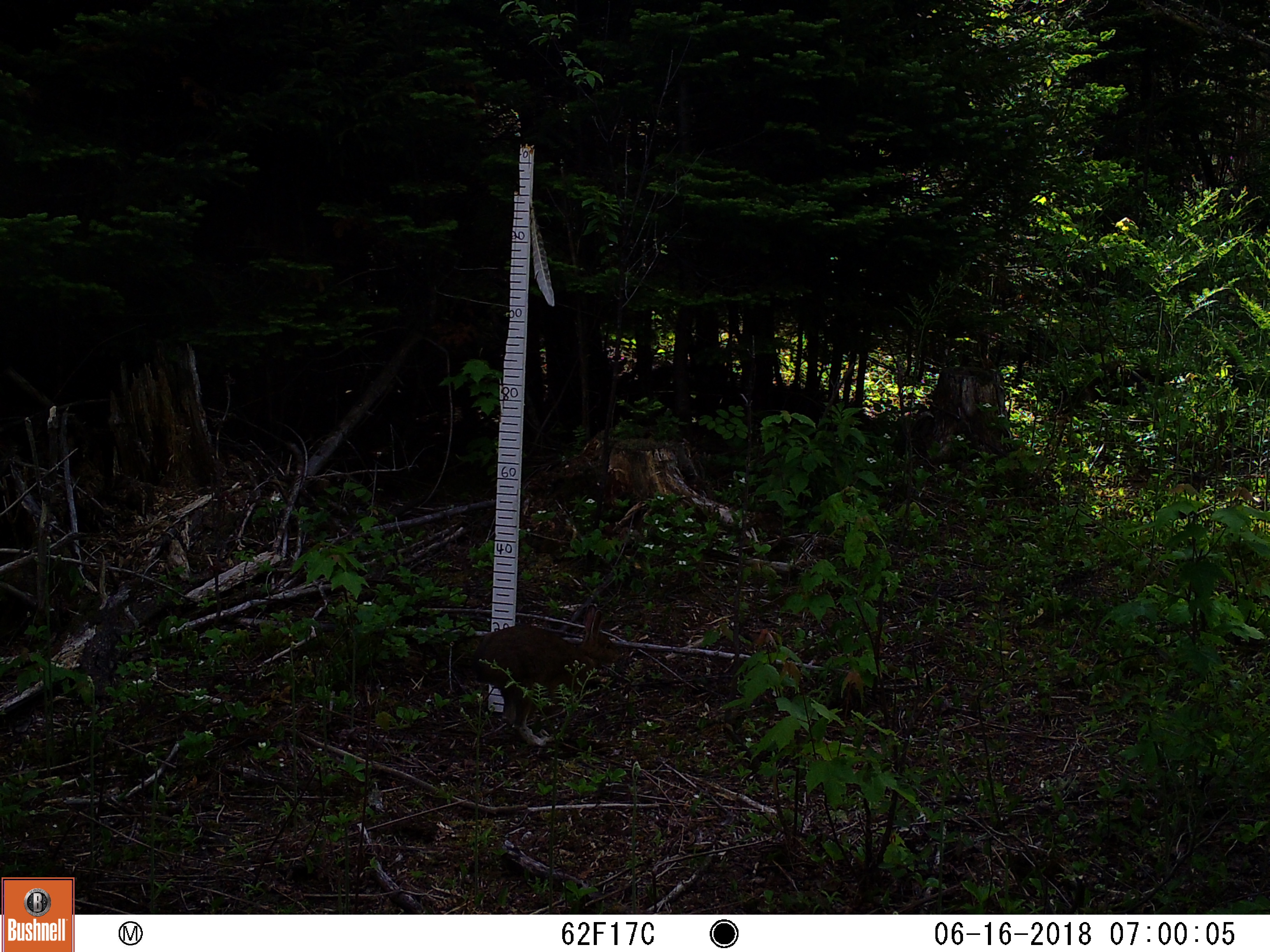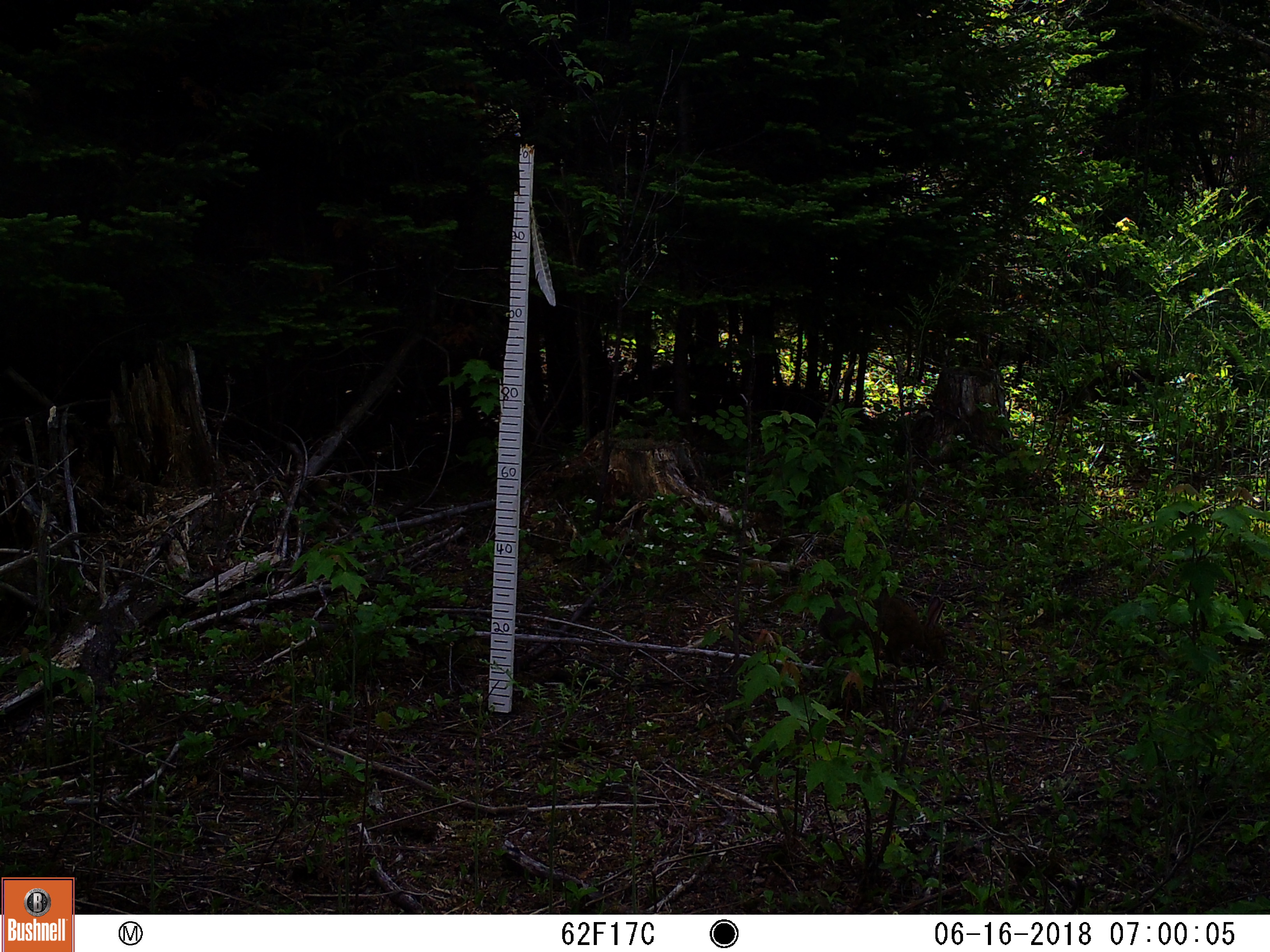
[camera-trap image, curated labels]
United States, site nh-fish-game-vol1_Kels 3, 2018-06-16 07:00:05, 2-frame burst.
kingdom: Animalia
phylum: Chordata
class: Mammalia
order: Lagomorpha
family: Leporidae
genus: Lepus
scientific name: Lepus americanus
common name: snowshoe hare